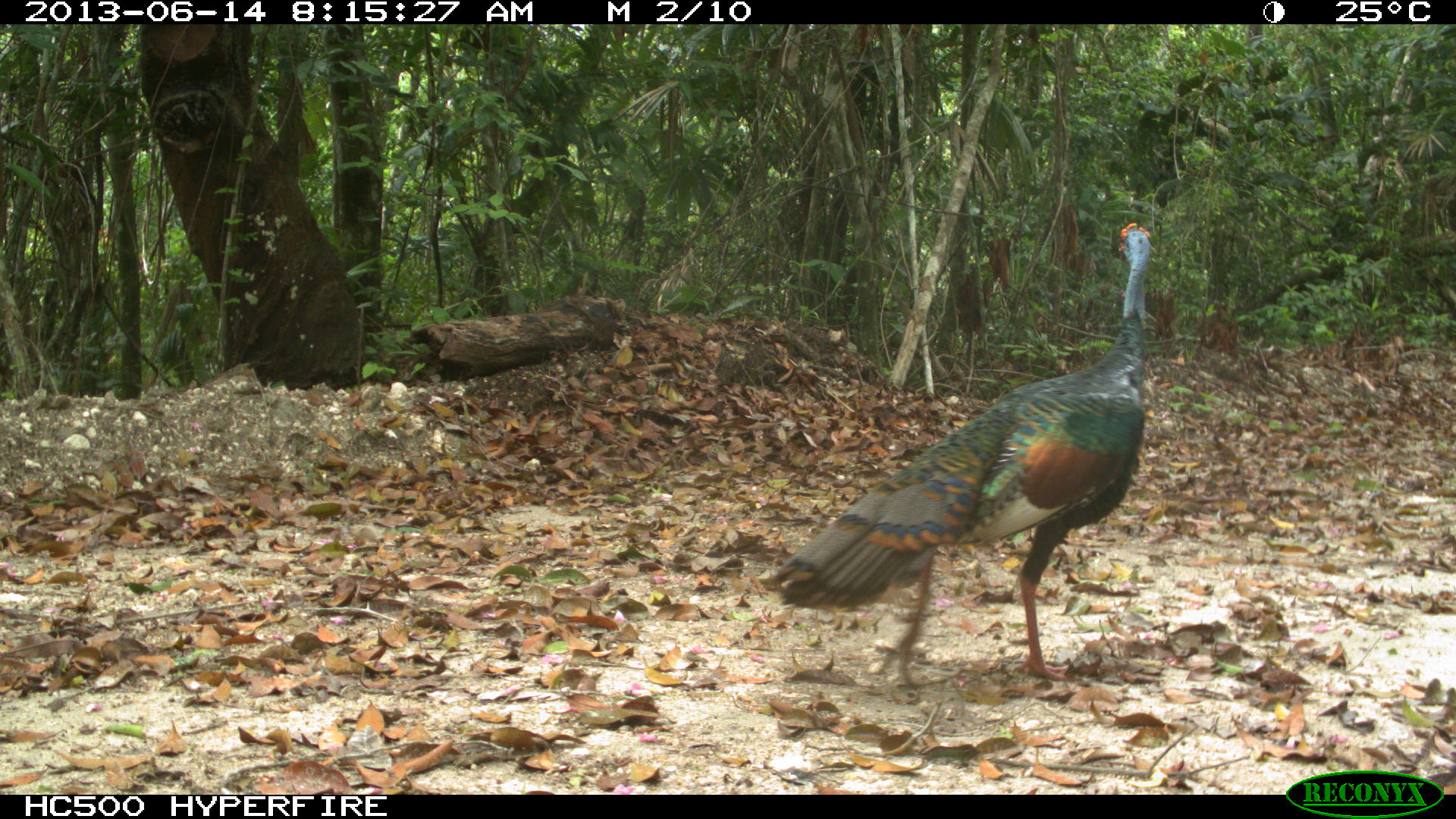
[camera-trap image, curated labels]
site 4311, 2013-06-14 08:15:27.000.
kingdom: Animalia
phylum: Chordata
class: Aves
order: Galliformes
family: Phasianidae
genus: Meleagris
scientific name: Meleagris ocellata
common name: ocellated turkey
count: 1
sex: male